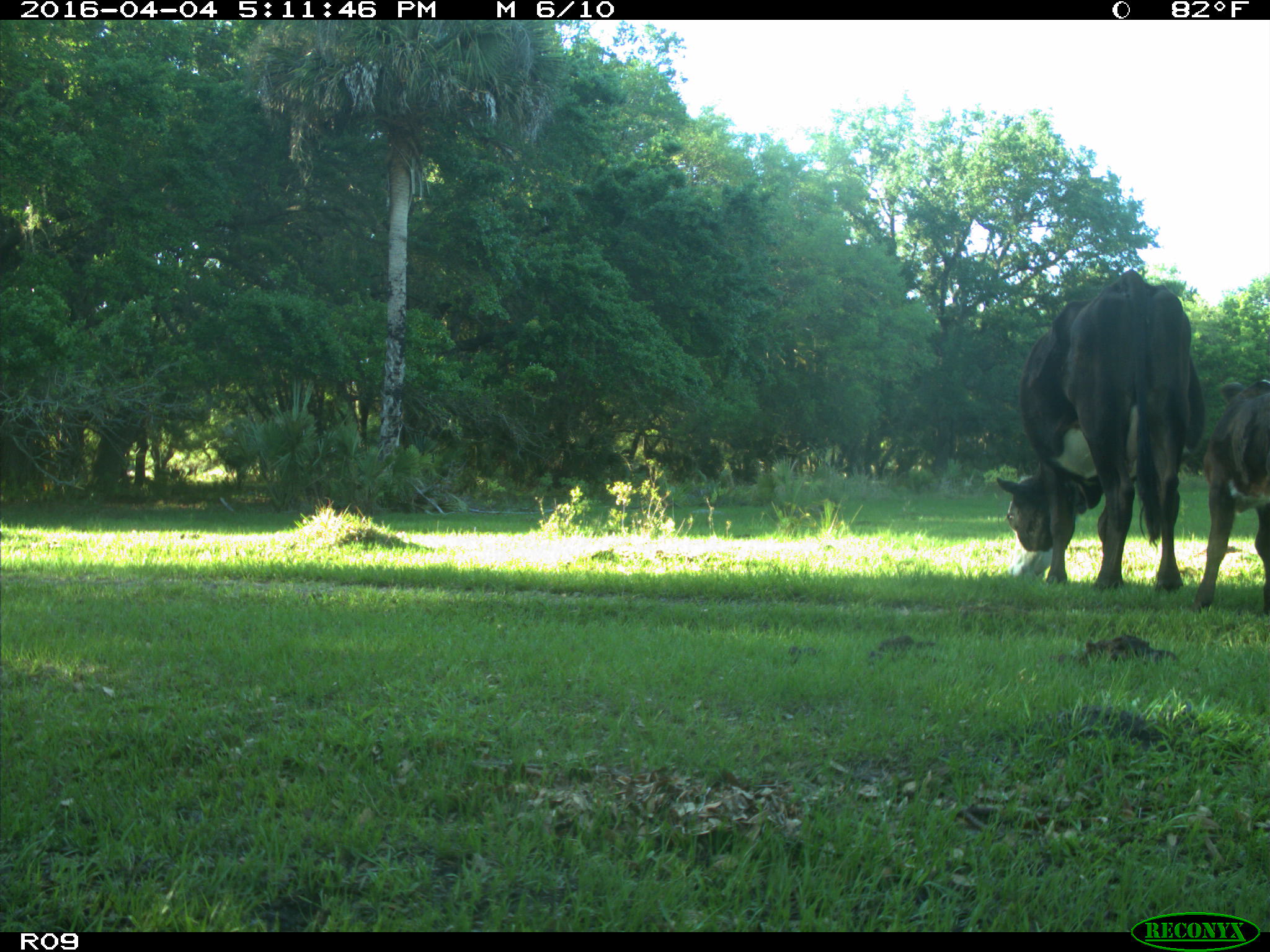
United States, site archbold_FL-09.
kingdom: Animalia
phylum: Chordata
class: Mammalia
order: Artiodactyla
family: Bovidae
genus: Bos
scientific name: Bos taurus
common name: domestic cow